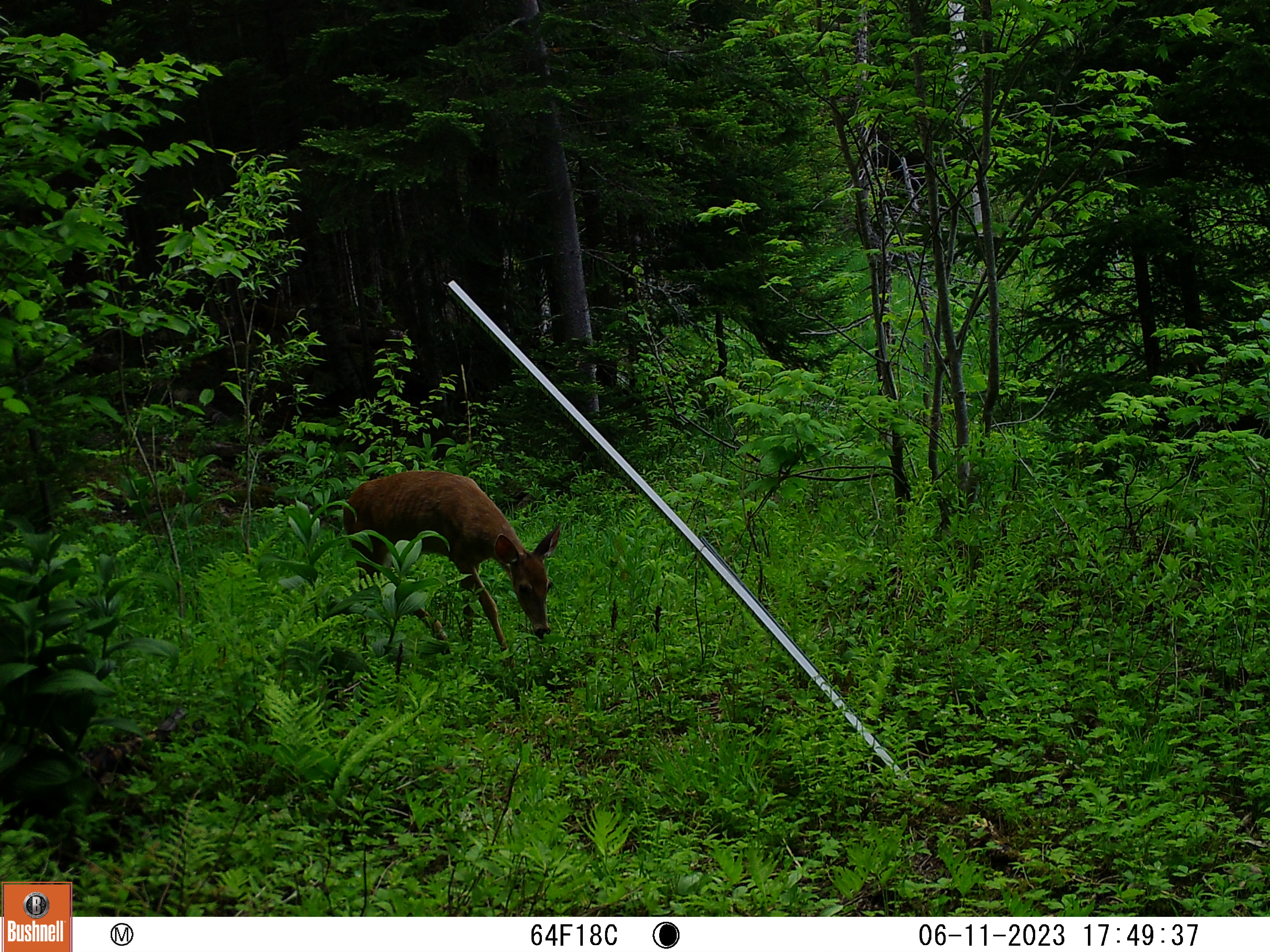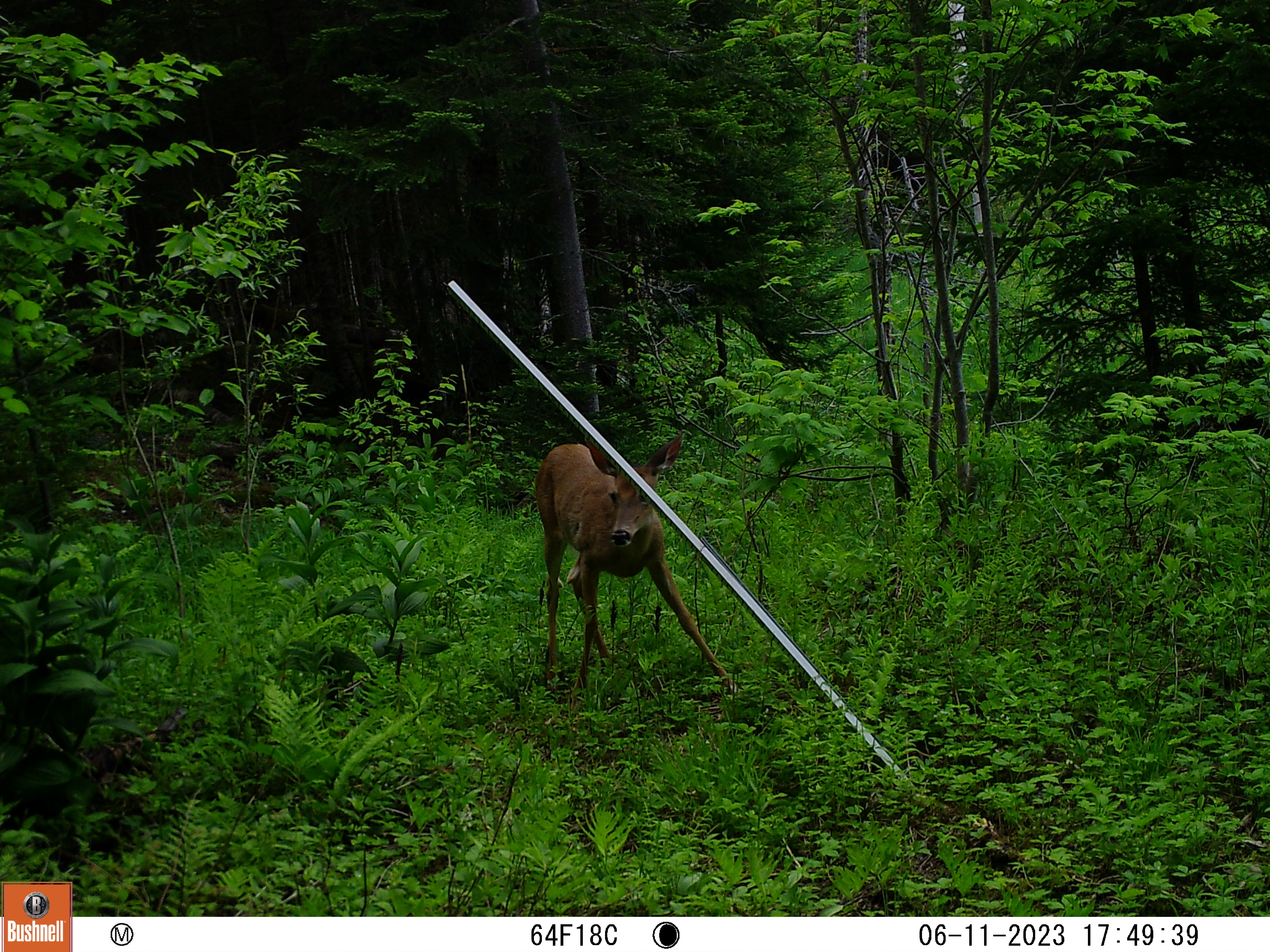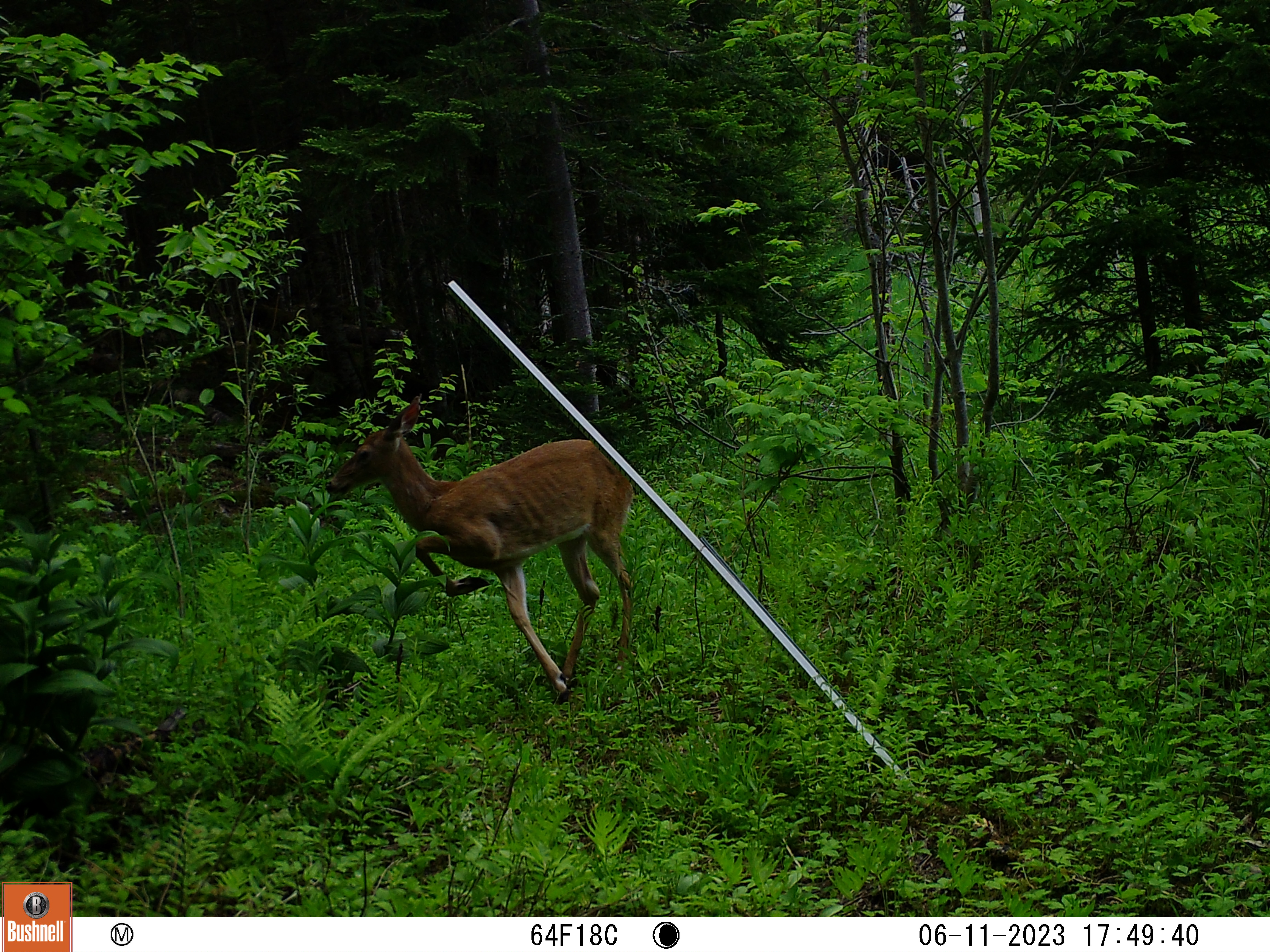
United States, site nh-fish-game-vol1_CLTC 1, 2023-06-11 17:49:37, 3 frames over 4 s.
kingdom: Animalia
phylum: Chordata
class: Mammalia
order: Artiodactyla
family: Cervidae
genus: Odocoileus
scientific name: Odocoileus virginianus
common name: white-tailed deer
White-tailed deer (Odocoileus virginianus).